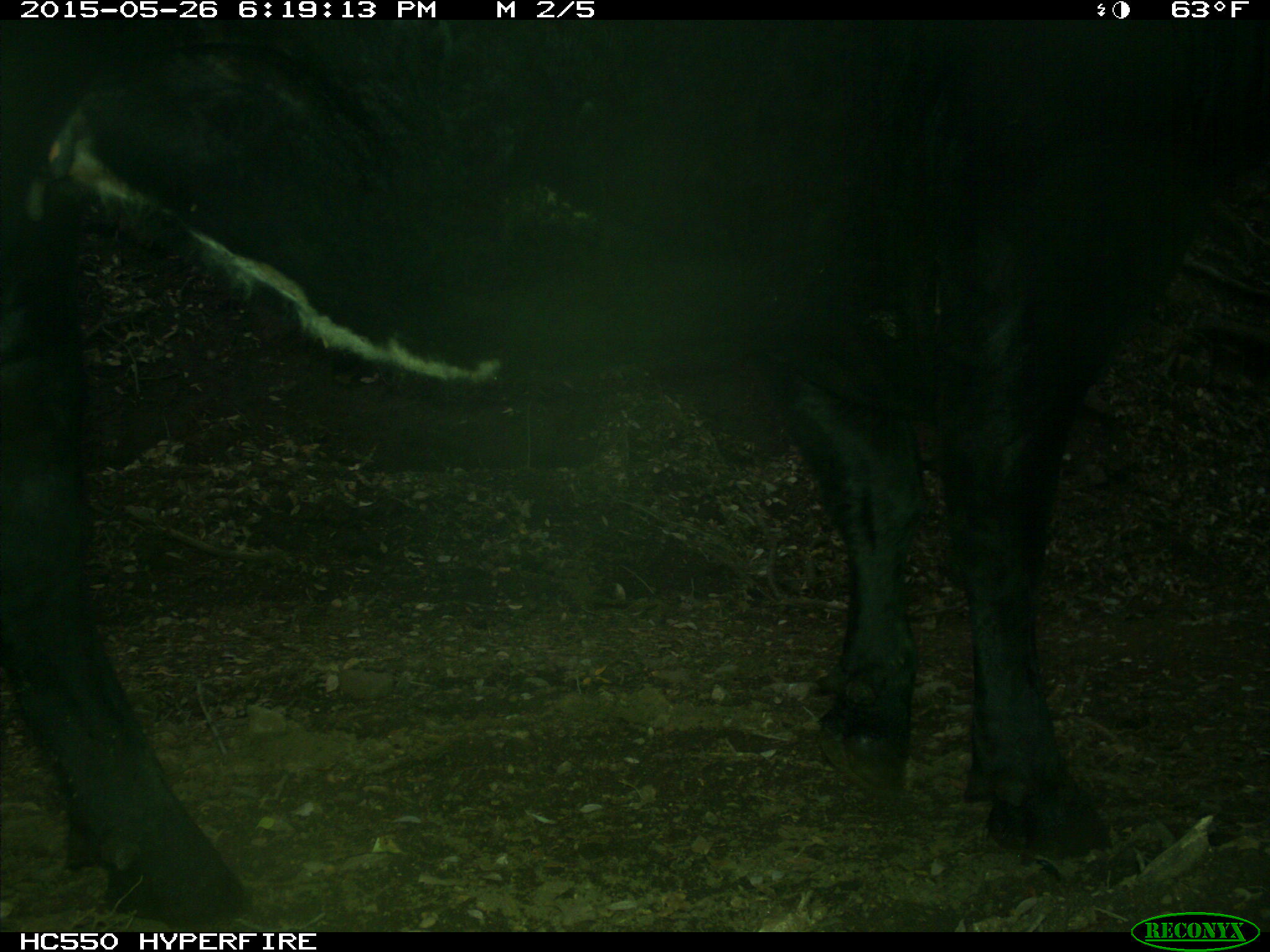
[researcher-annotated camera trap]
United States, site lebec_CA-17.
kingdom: Animalia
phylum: Chordata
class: Mammalia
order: Artiodactyla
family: Bovidae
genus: Bos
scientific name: Bos taurus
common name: domestic cow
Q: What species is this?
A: Bos taurus (domestic cow).